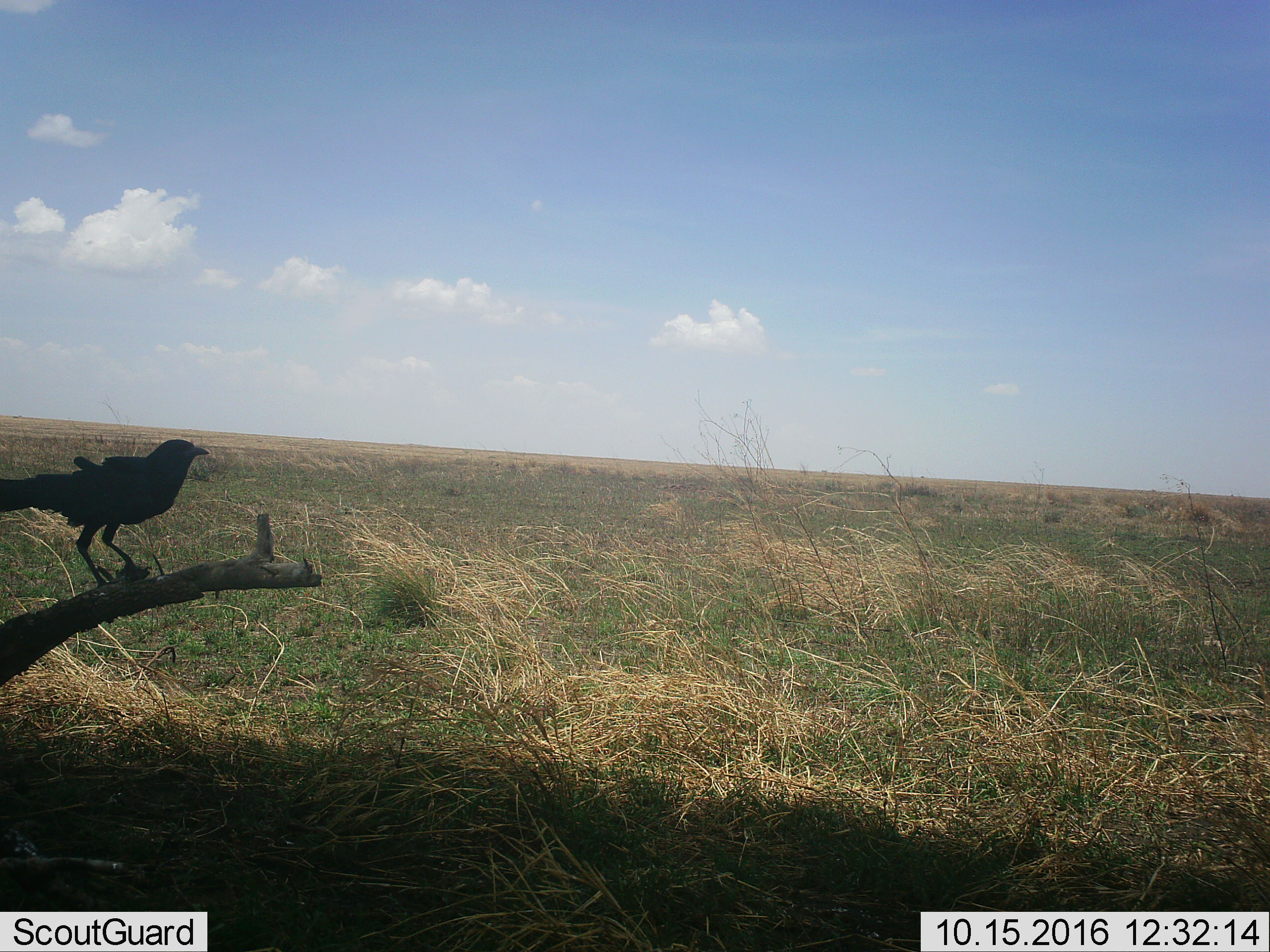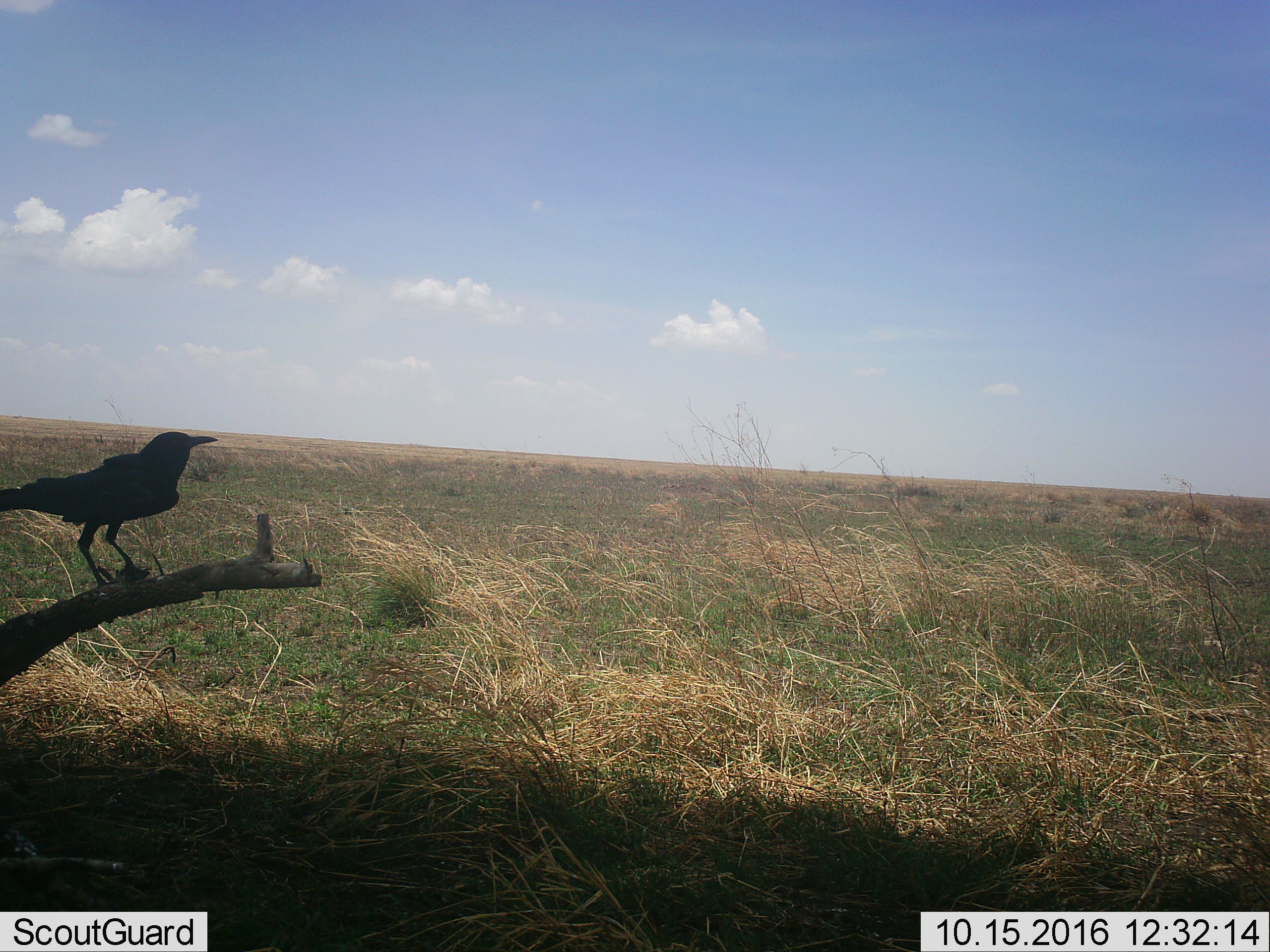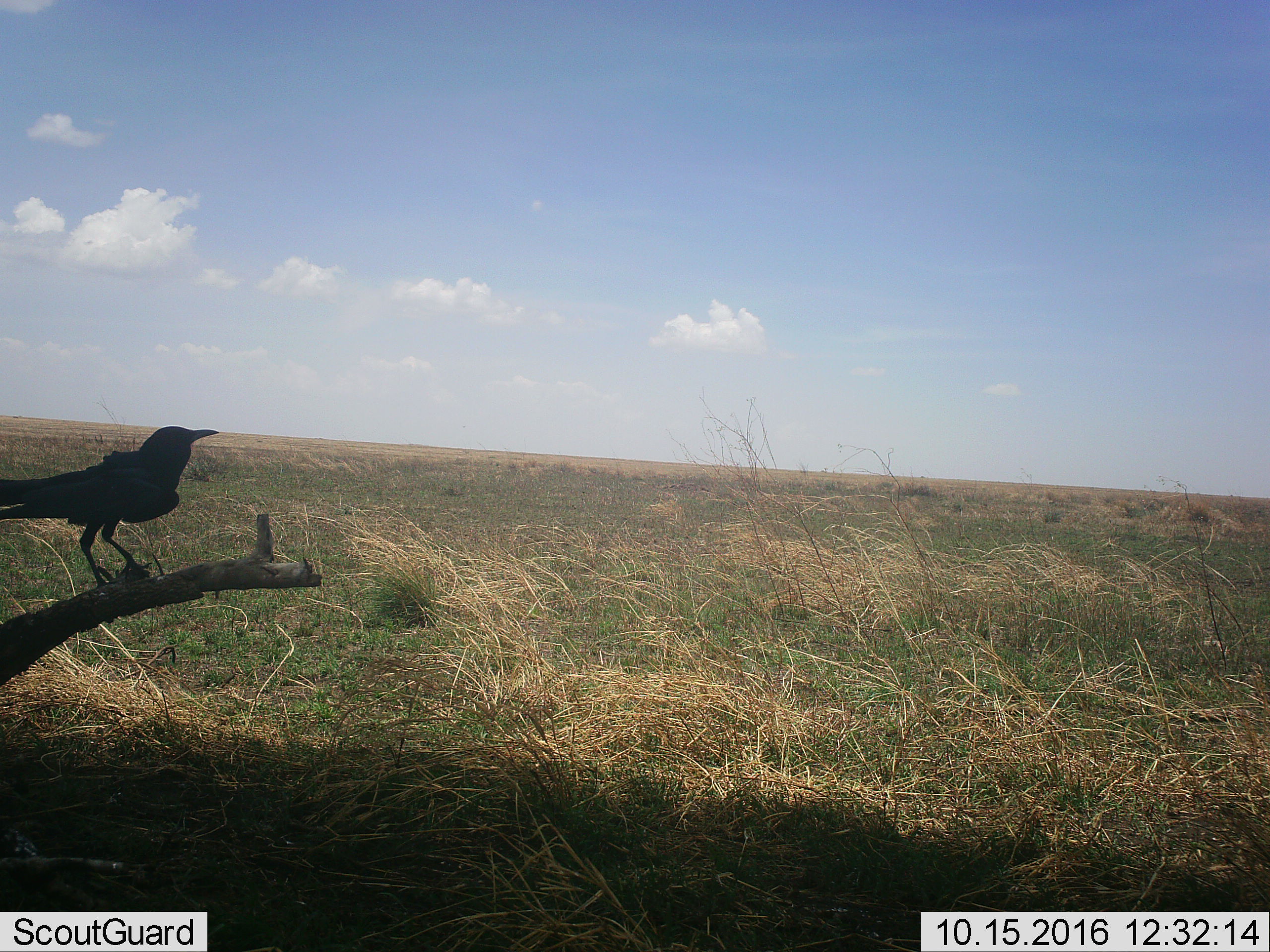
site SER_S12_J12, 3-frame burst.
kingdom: Animalia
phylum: Chordata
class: Aves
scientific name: Aves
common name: bird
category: birdother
Birdother (bird) (Aves), count 1. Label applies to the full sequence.